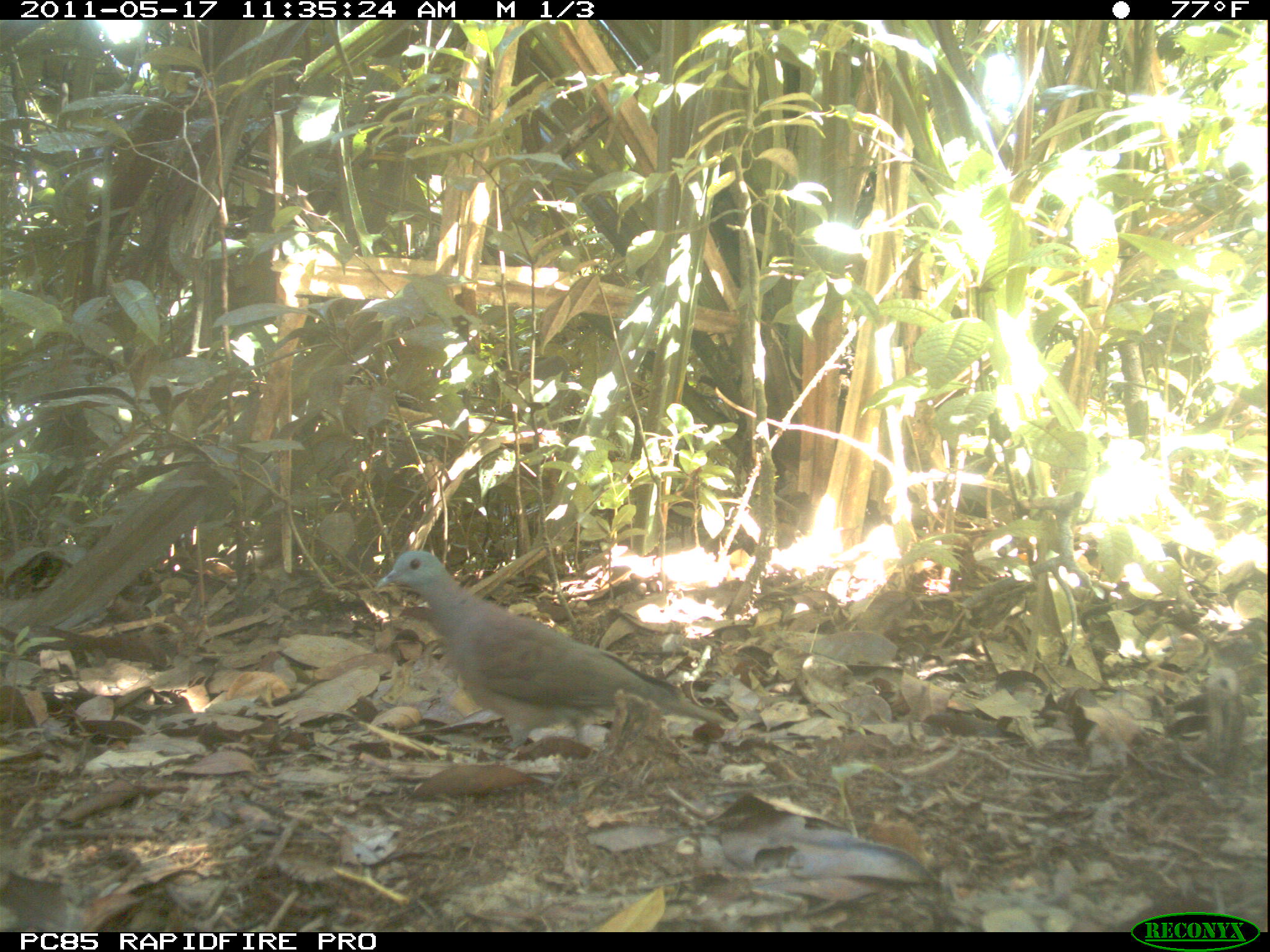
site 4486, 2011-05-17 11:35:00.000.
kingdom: Animalia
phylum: Chordata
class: Aves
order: Columbiformes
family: Columbidae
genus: Streptopelia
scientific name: Streptopelia picturata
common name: malagasy turtle dove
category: nesoenas picturata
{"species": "nesoenas picturata (malagasy turtle dove) (Streptopelia picturata)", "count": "1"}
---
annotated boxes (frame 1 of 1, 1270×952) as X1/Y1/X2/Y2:
nesoenas picturata: 371/547/728/759